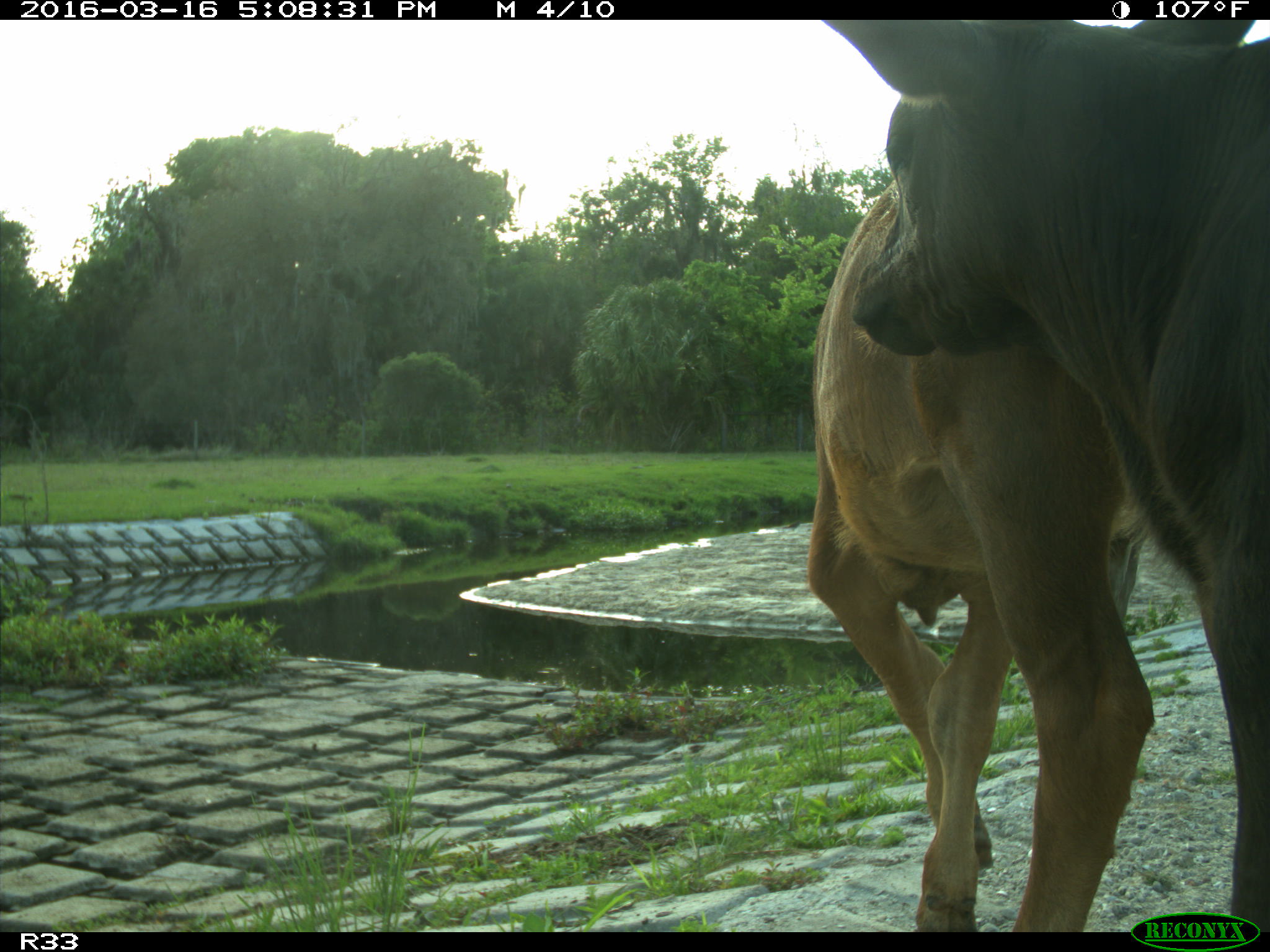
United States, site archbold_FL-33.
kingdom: Animalia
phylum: Chordata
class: Mammalia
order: Artiodactyla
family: Bovidae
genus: Bos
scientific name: Bos taurus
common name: domestic cow